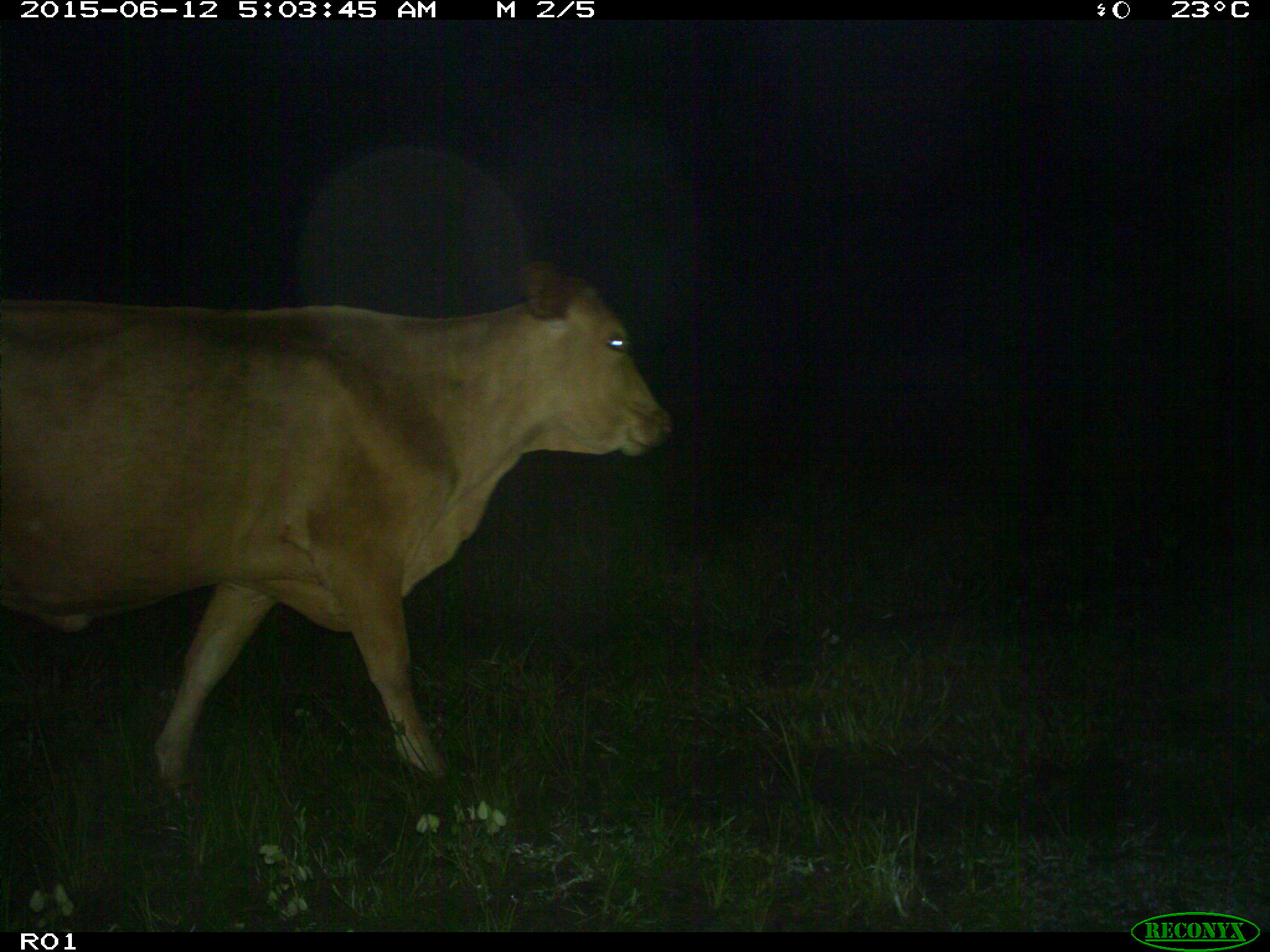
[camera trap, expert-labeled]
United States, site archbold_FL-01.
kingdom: Animalia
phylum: Chordata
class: Mammalia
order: Artiodactyla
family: Bovidae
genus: Bos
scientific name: Bos taurus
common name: domestic cow